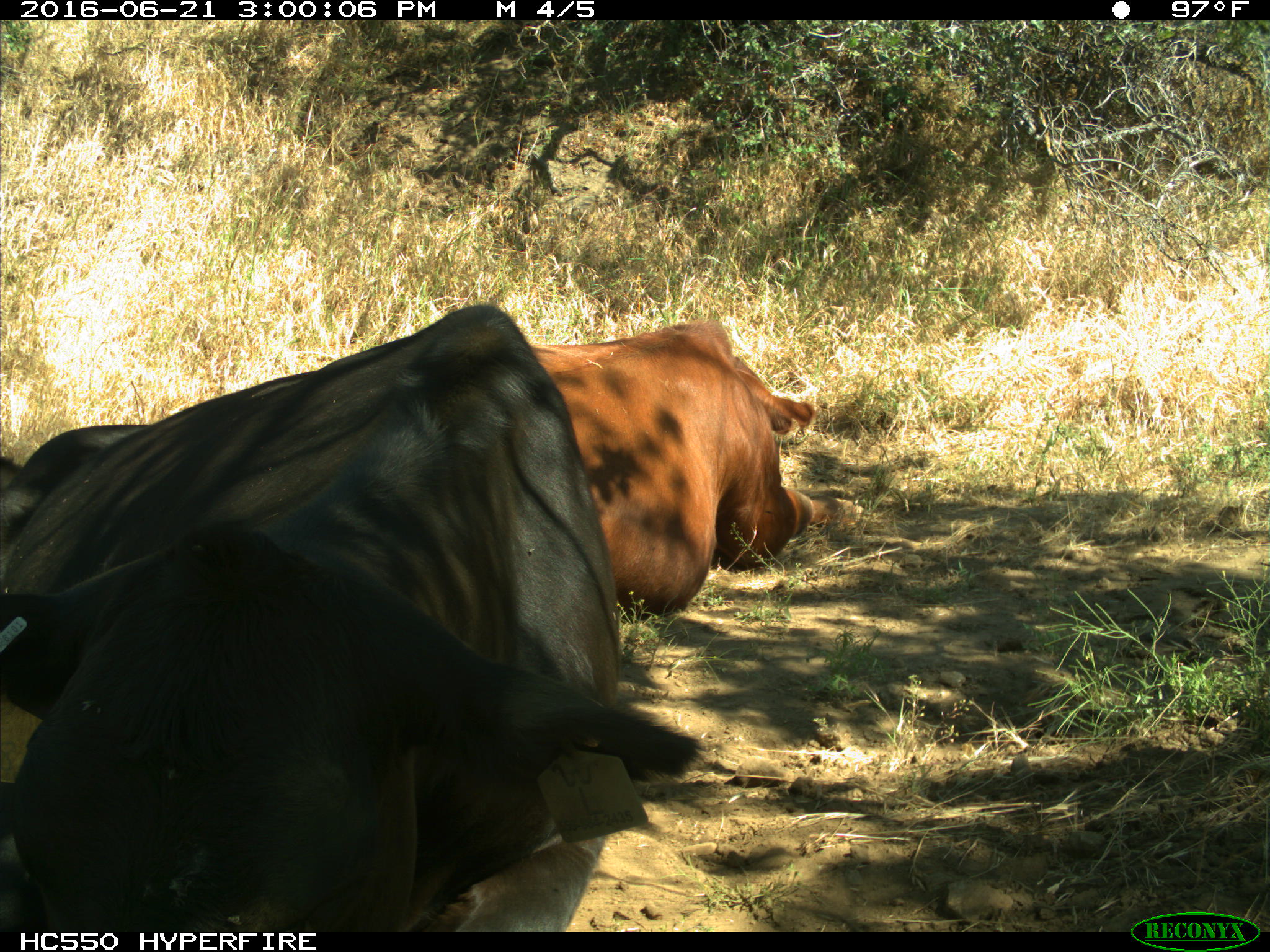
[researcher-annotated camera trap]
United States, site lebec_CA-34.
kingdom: Animalia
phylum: Chordata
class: Mammalia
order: Artiodactyla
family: Bovidae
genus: Bos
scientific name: Bos taurus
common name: domestic cow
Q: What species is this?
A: Bos taurus (domestic cow).